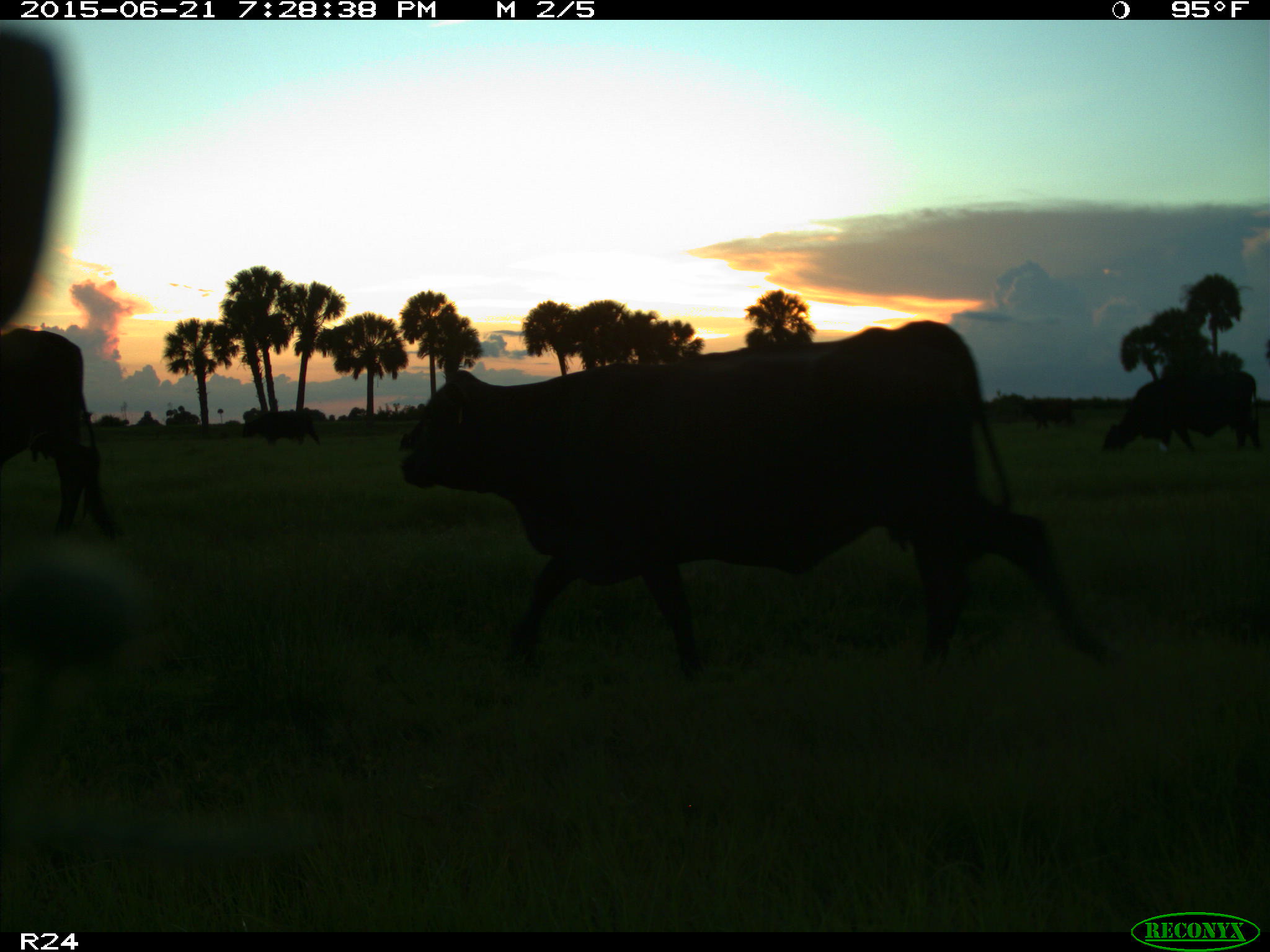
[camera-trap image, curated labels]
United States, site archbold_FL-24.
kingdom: Animalia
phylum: Chordata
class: Mammalia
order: Artiodactyla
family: Bovidae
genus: Bos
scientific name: Bos taurus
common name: domestic cow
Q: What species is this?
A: Bos taurus (domestic cow).